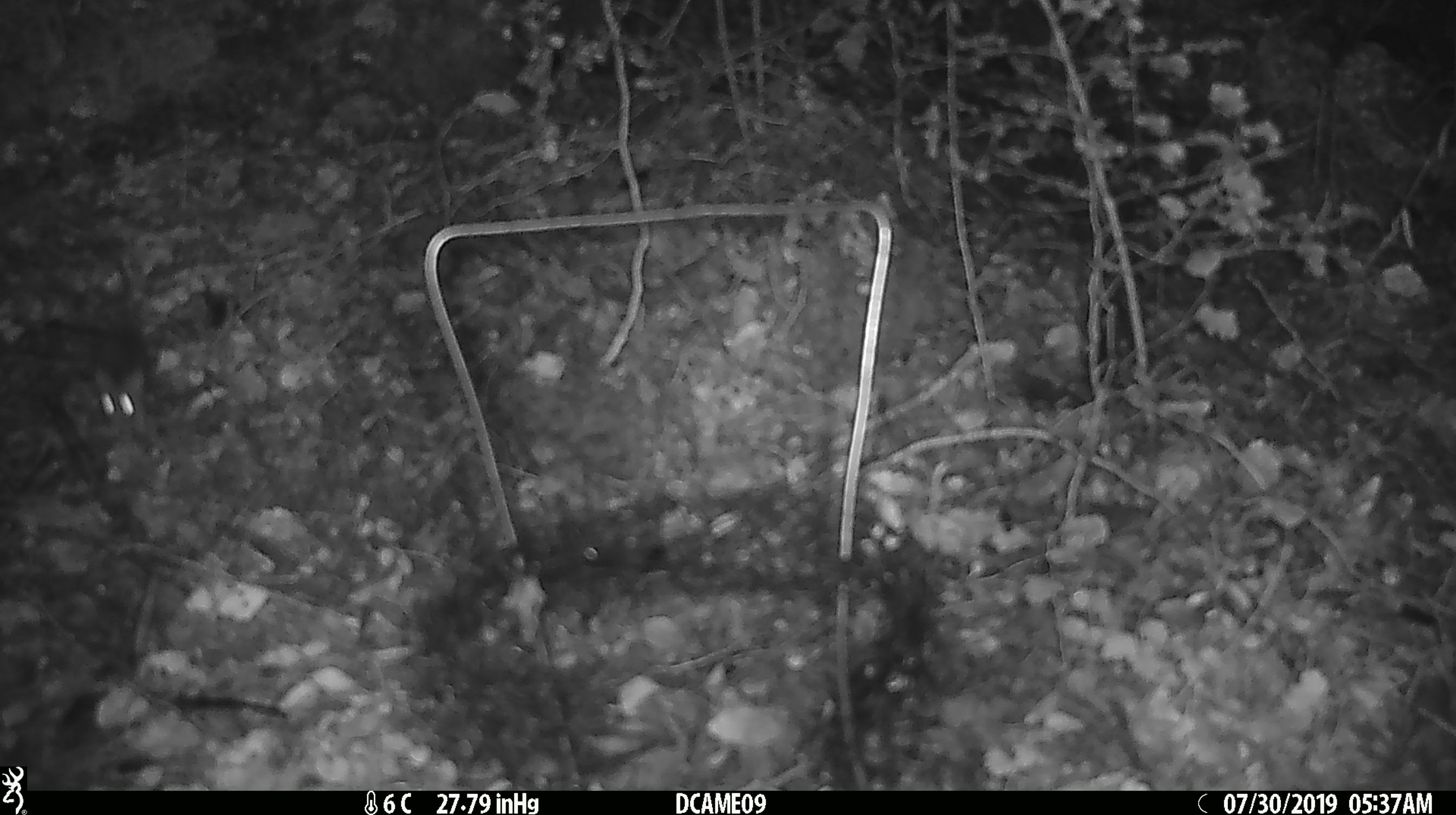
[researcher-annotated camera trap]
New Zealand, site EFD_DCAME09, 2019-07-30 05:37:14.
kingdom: Animalia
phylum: Chordata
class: Mammalia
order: Rodentia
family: Muridae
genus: Mus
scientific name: Mus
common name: mouse